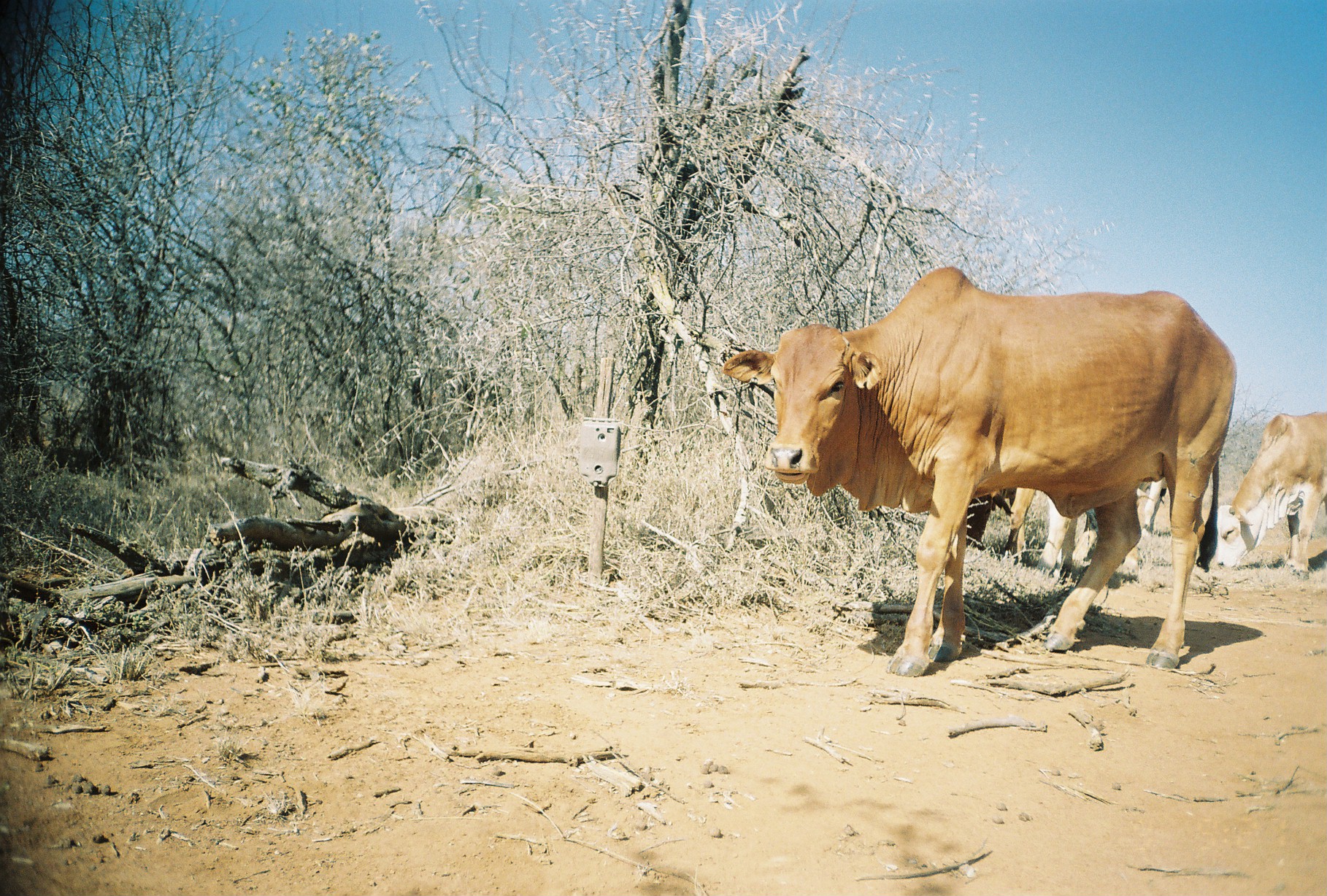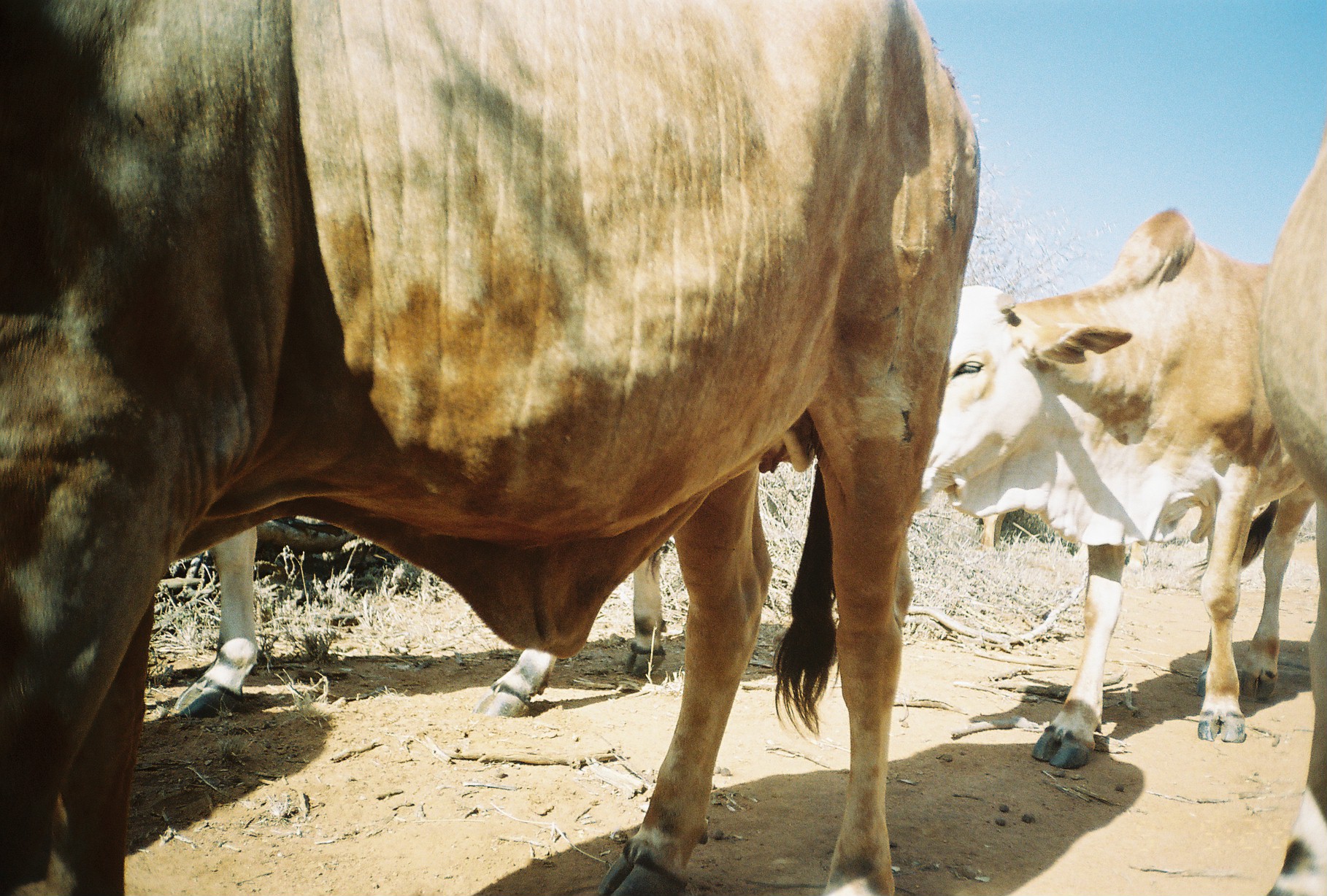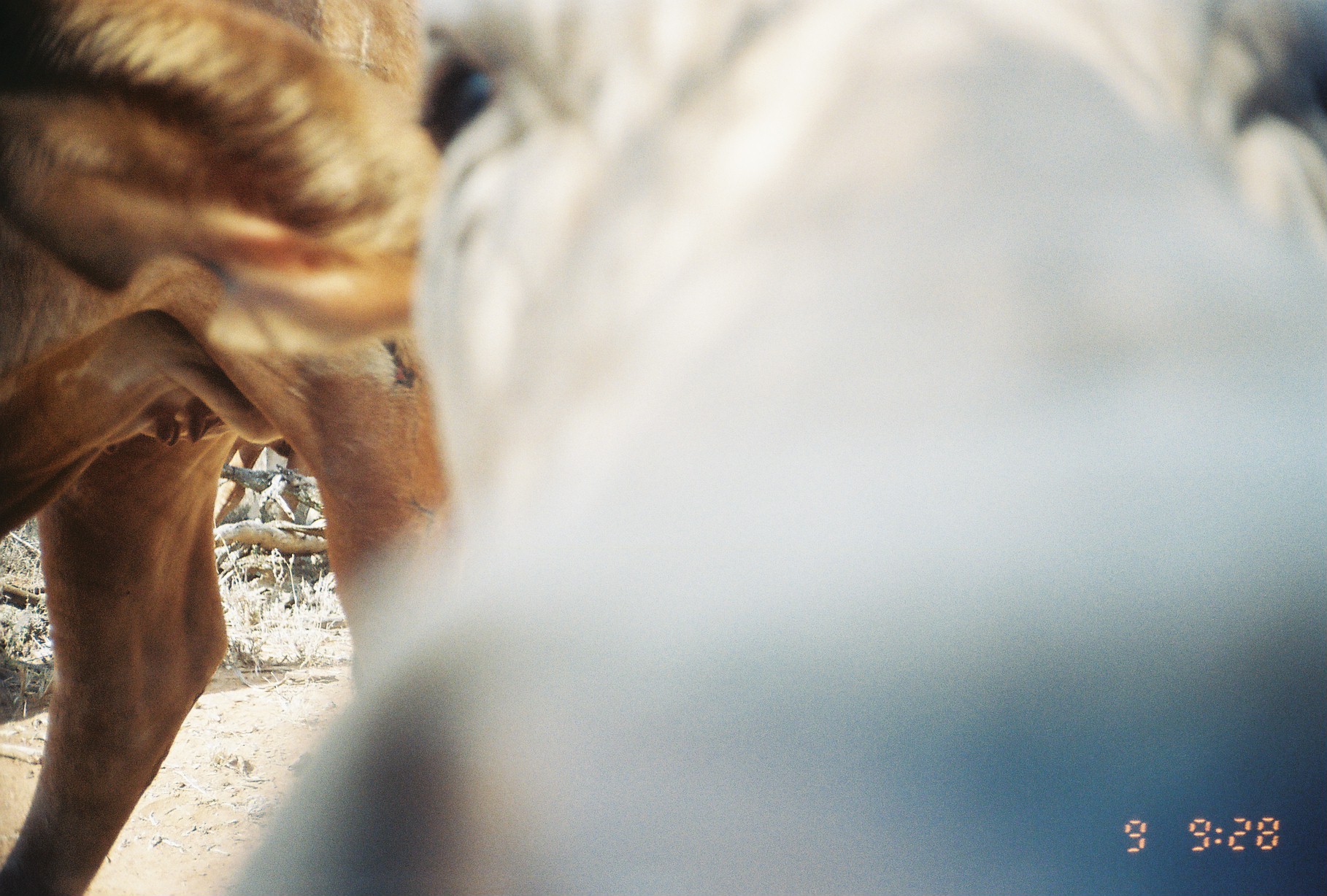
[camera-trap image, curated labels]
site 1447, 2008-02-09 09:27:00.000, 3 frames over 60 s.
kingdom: Animalia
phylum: Chordata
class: Mammalia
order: Artiodactyla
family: Bovidae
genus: Bos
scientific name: Bos taurus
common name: domestic cattle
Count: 4.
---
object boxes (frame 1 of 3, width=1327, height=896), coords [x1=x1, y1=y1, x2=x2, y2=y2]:
bos taurus: [x1=717, y1=263, x2=1238, y2=675]; [x1=1212, y1=410, x2=1327, y2=575]; [x1=1034, y1=480, x2=1166, y2=579]; [x1=961, y1=486, x2=1035, y2=565]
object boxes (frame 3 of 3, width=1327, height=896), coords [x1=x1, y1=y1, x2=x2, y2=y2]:
bos taurus: [x1=231, y1=2, x2=1321, y2=896]; [x1=1, y1=0, x2=446, y2=896]